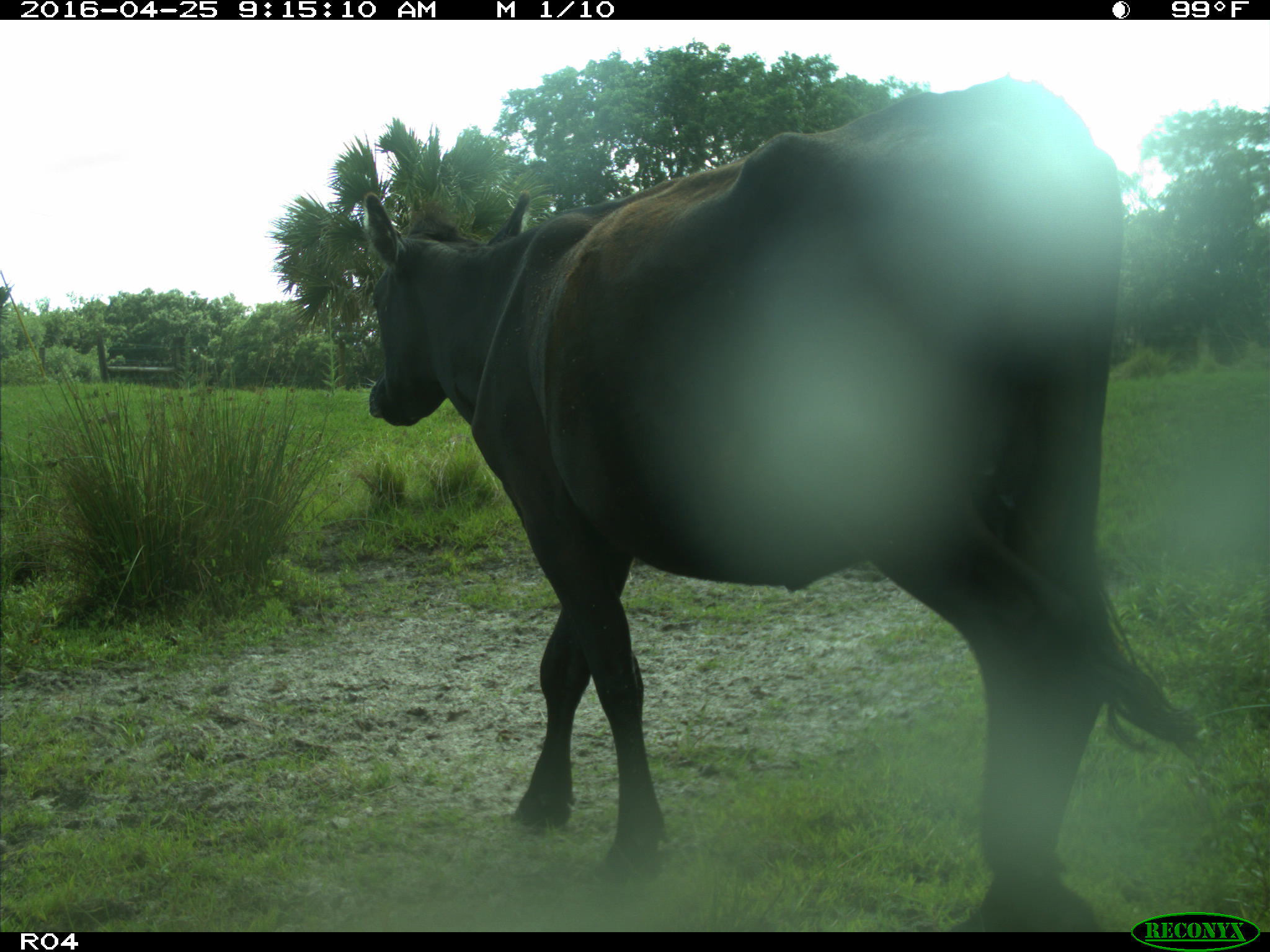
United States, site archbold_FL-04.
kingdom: Animalia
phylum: Chordata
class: Mammalia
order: Artiodactyla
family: Bovidae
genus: Bos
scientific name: Bos taurus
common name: domestic cow